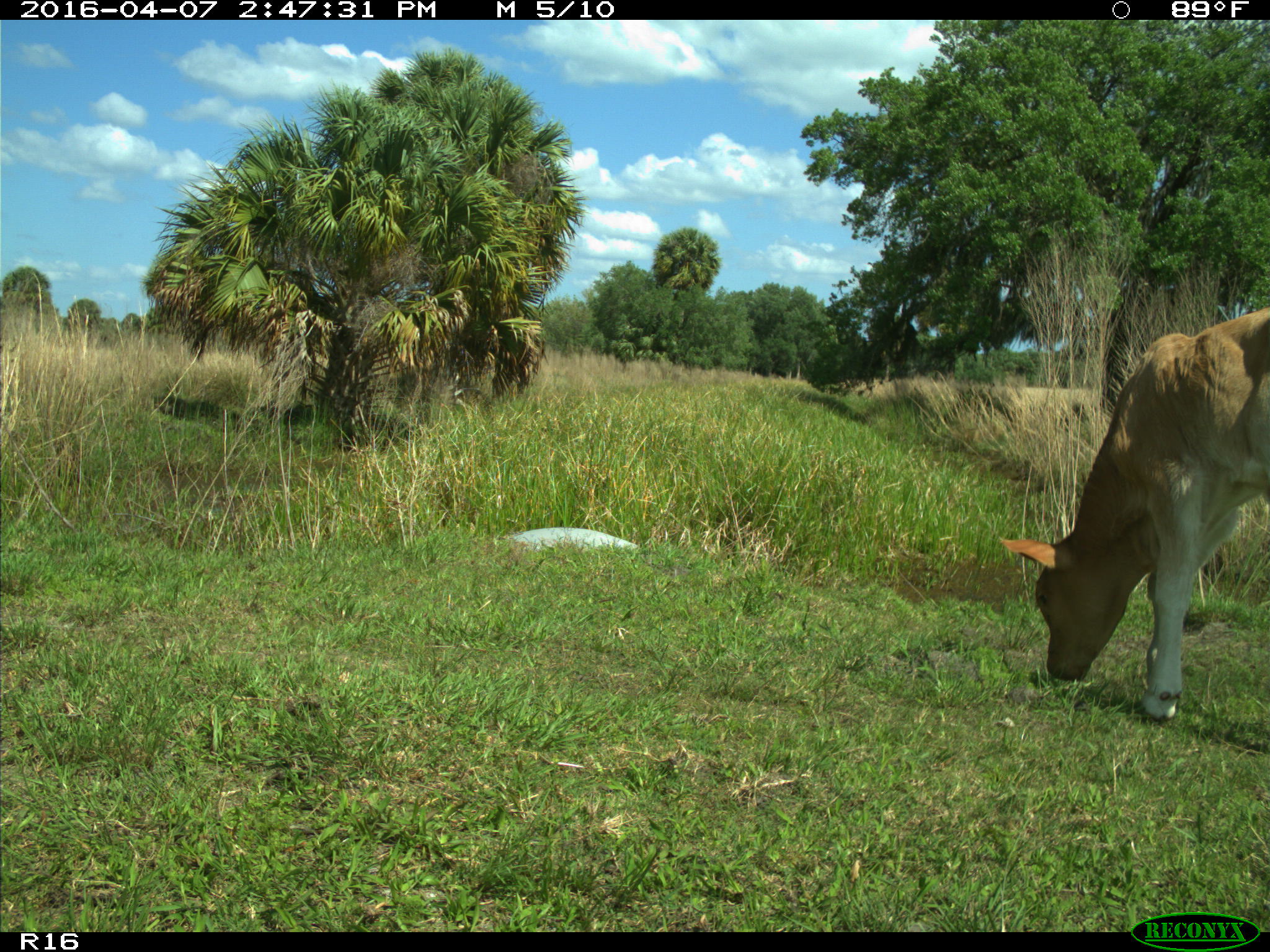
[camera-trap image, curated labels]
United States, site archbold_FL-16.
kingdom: Animalia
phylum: Chordata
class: Mammalia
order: Artiodactyla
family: Bovidae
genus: Bos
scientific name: Bos taurus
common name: domestic cow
Bos taurus (domestic cow).